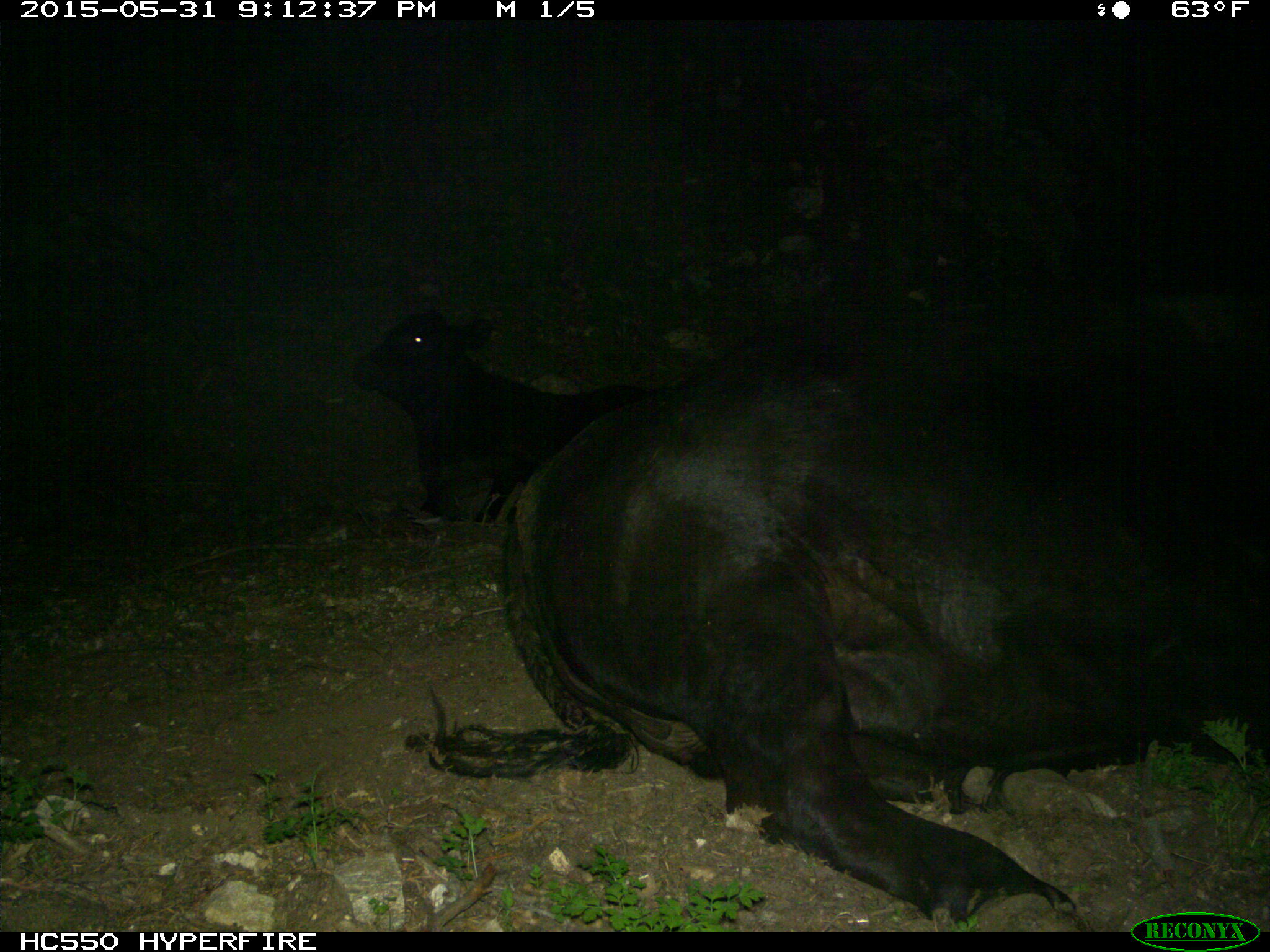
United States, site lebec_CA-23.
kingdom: Animalia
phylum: Chordata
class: Mammalia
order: Artiodactyla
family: Bovidae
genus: Bos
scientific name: Bos taurus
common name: domestic cow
Bos taurus (domestic cow).